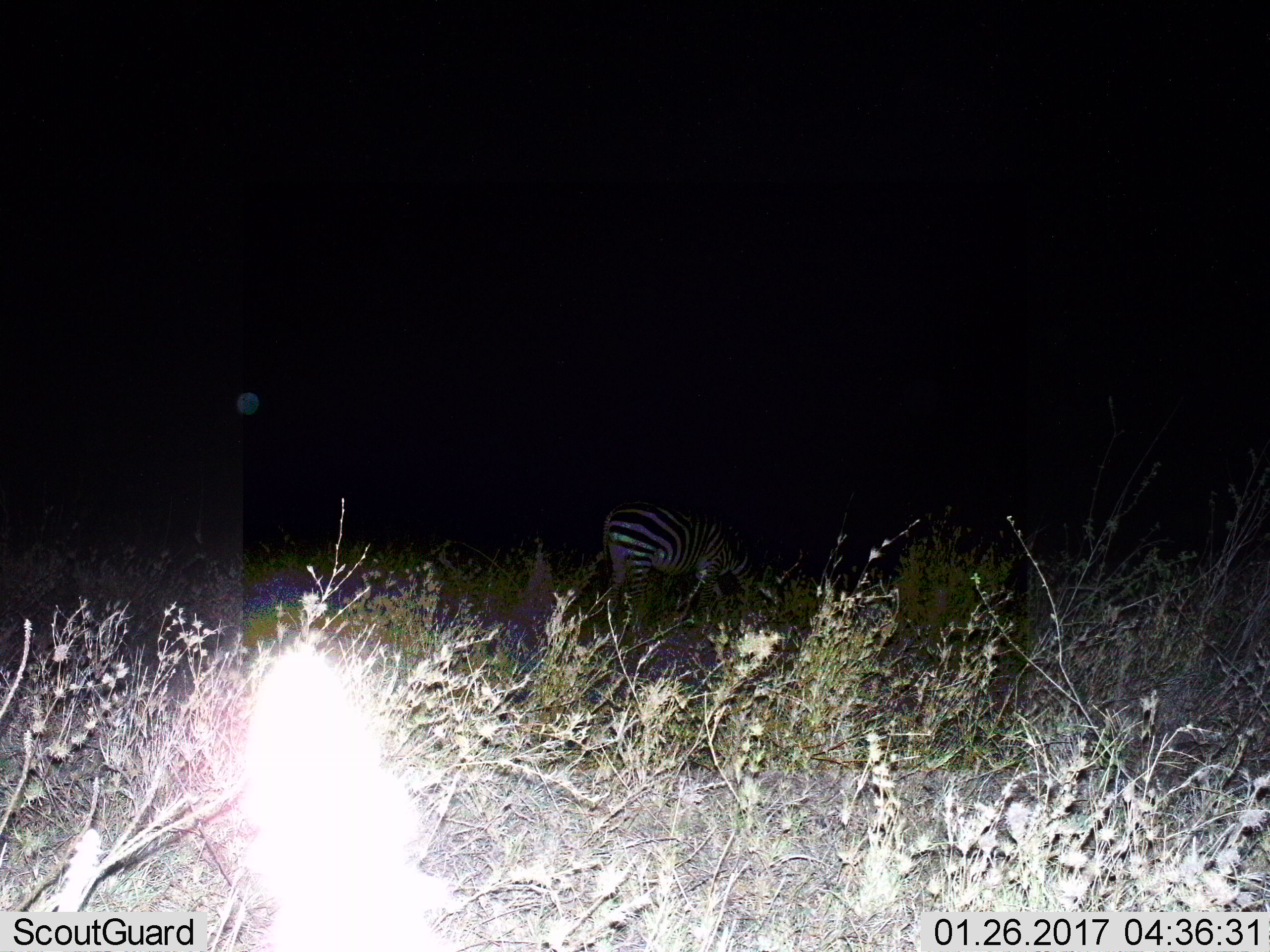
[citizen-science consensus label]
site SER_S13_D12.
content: unidentified animal